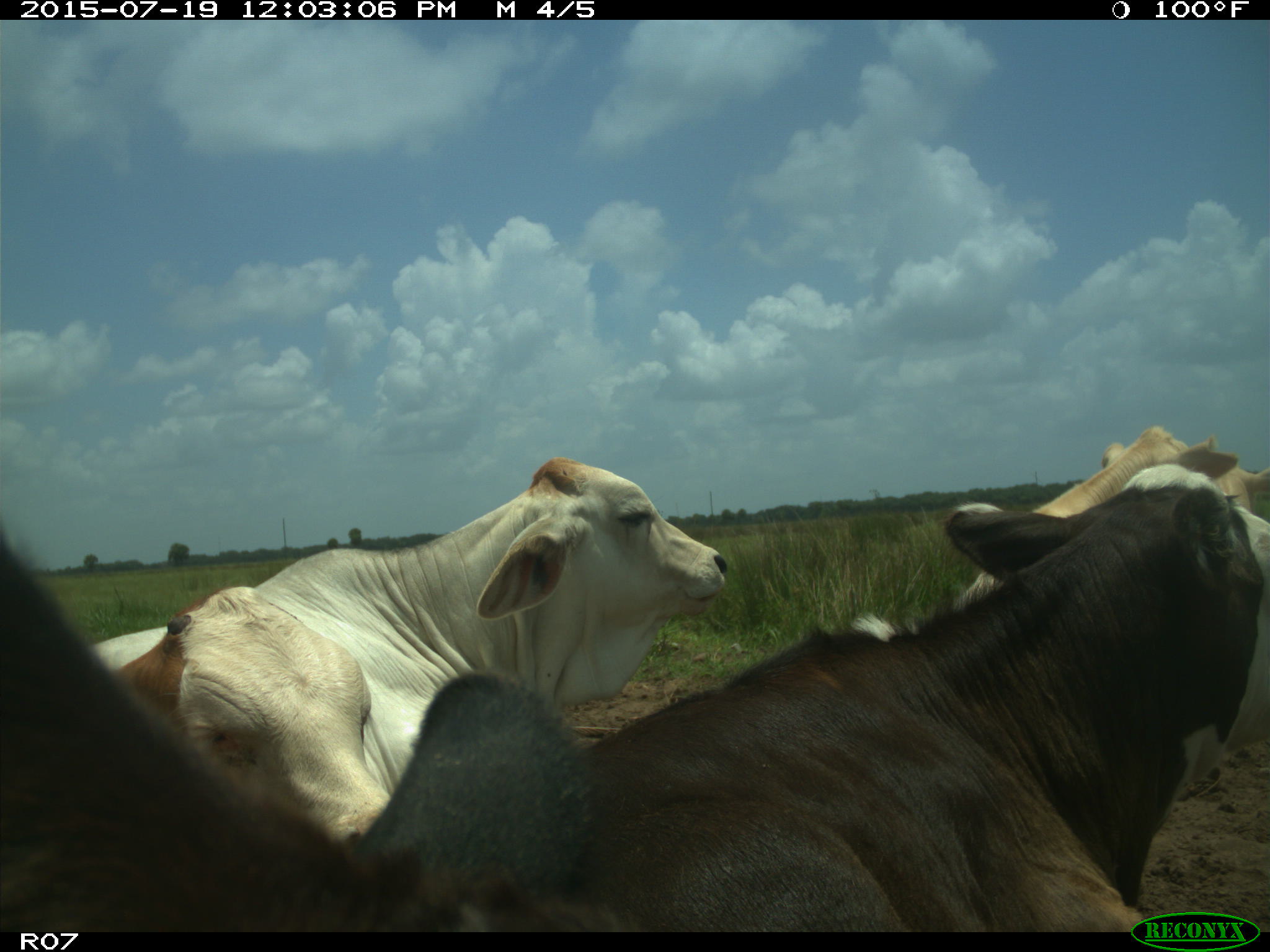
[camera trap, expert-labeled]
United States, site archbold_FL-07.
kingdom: Animalia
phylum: Chordata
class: Mammalia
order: Artiodactyla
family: Bovidae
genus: Bos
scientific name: Bos taurus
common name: domestic cow